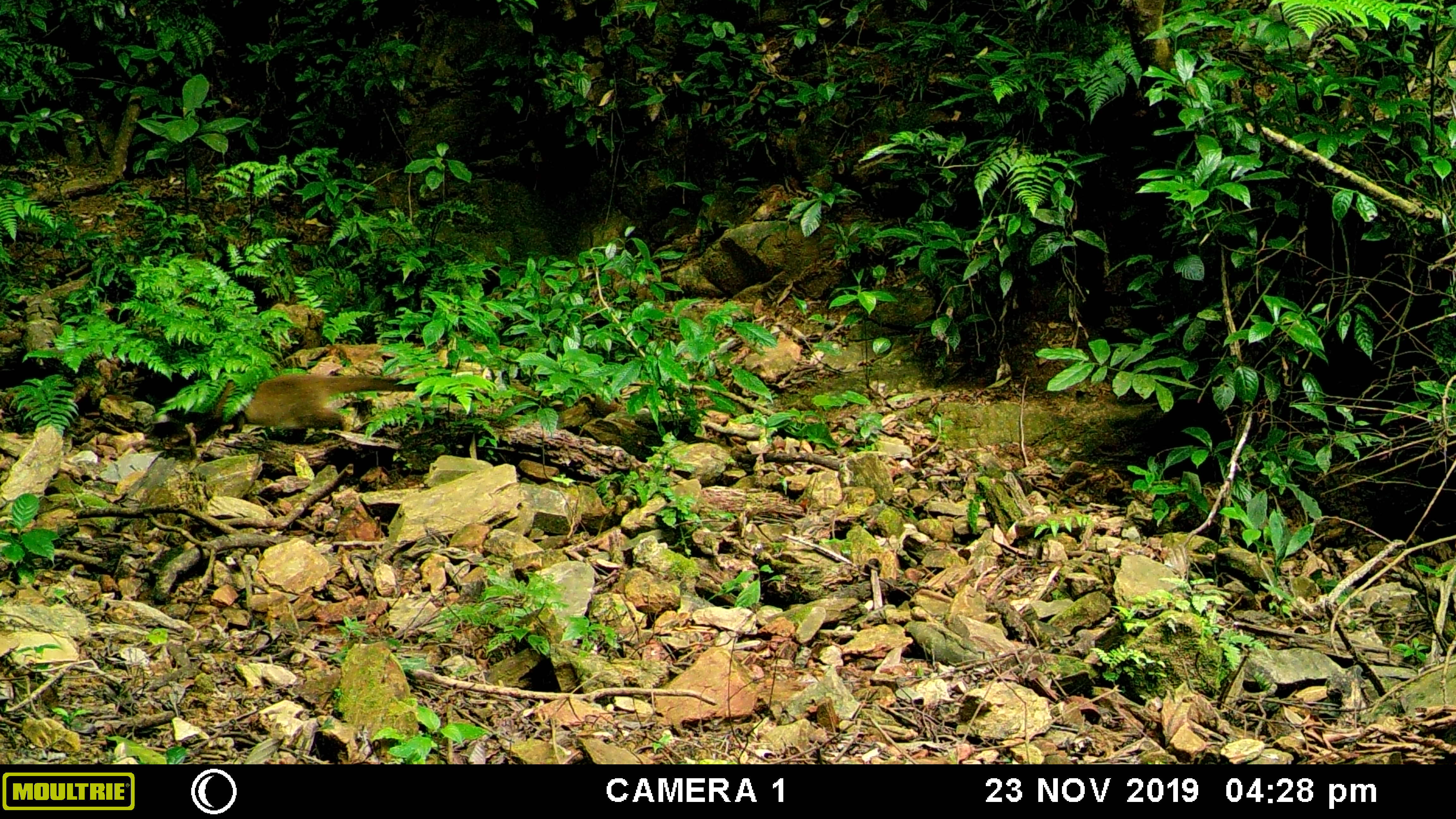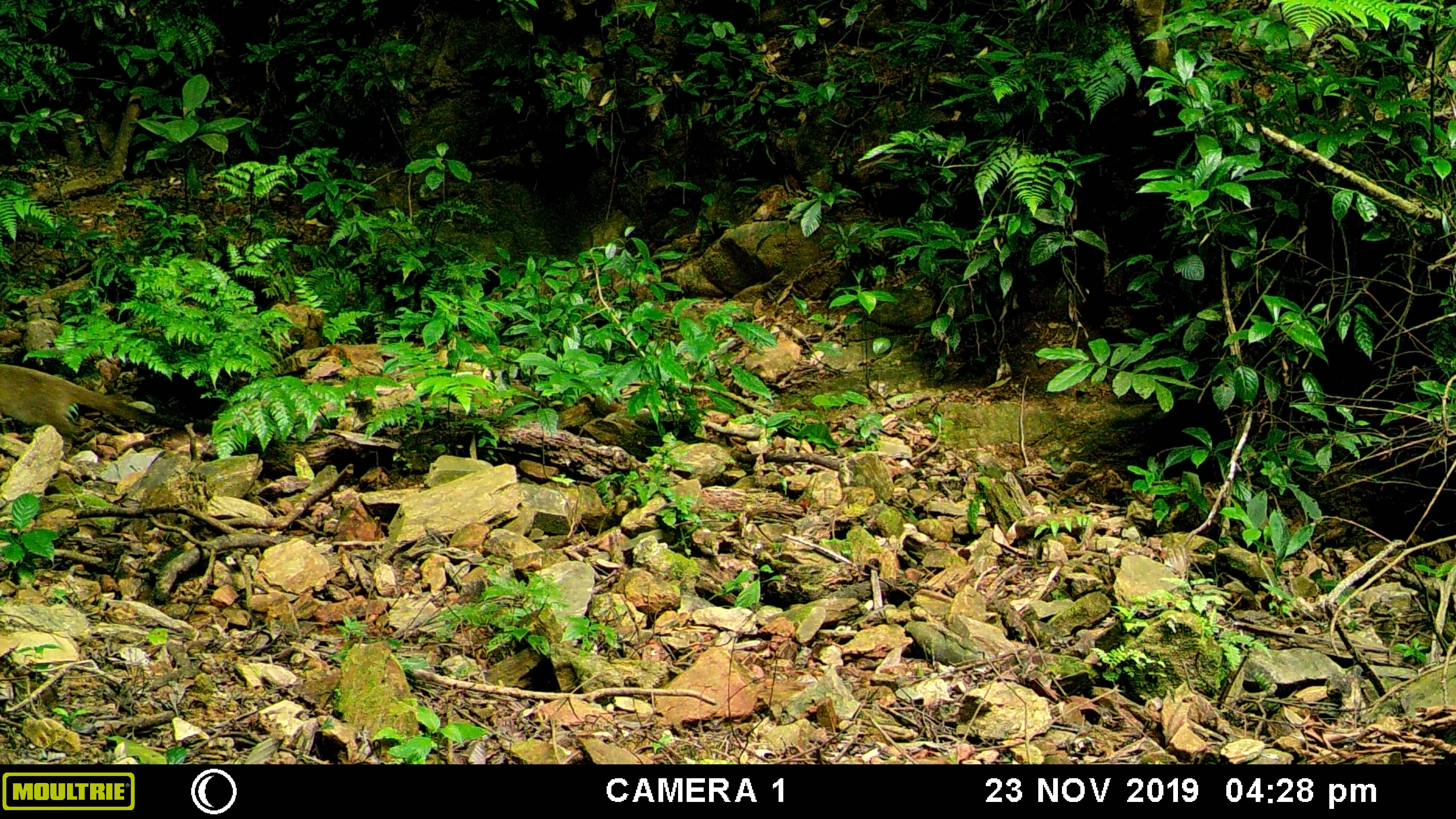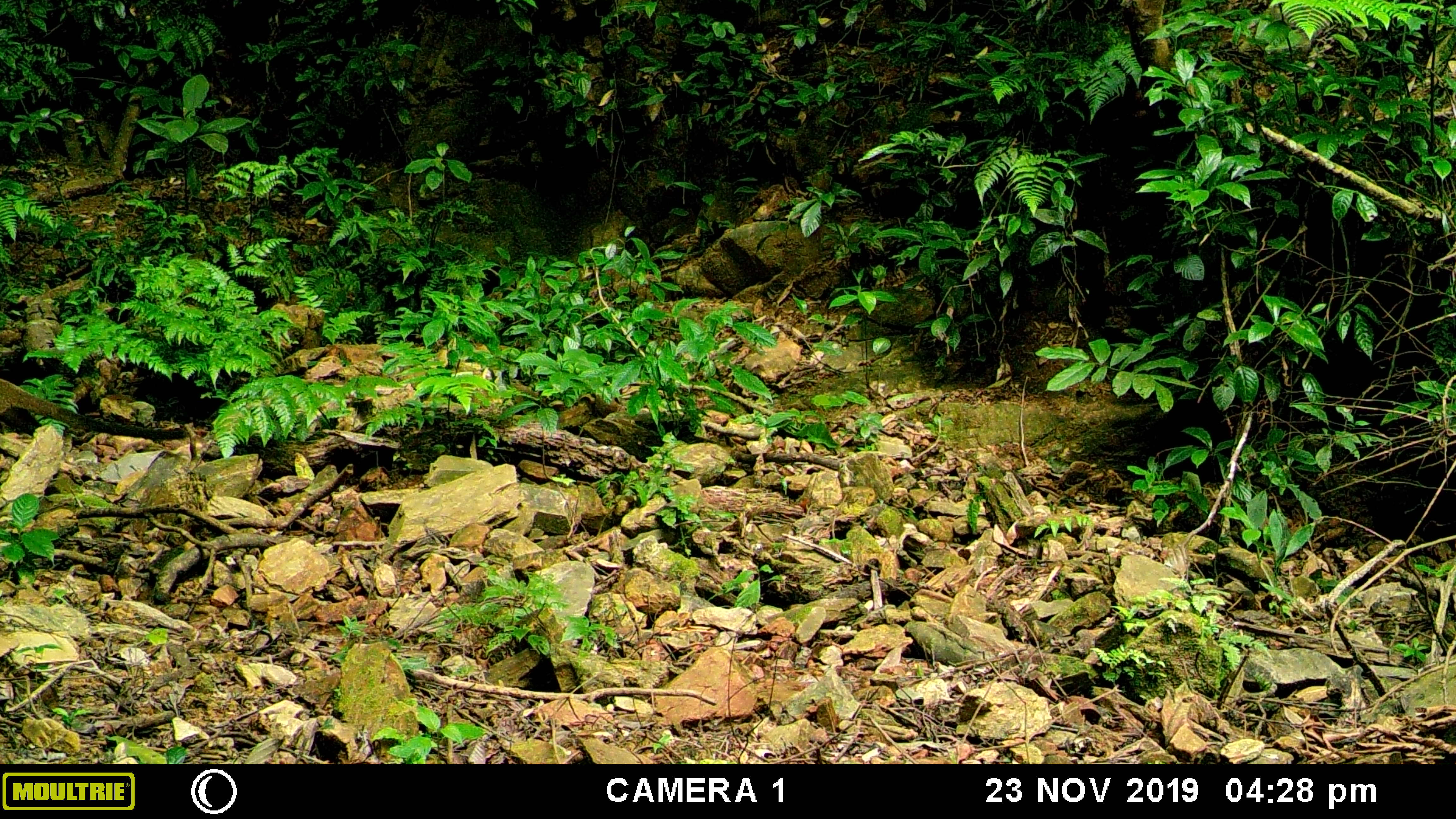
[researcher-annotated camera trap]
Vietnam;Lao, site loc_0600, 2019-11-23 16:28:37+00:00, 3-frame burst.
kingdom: Animalia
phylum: Chordata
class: Mammalia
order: Carnivora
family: Viverridae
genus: Paguma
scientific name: Paguma larvata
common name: masked palm civet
Masked palm civet (Paguma larvata). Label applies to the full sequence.